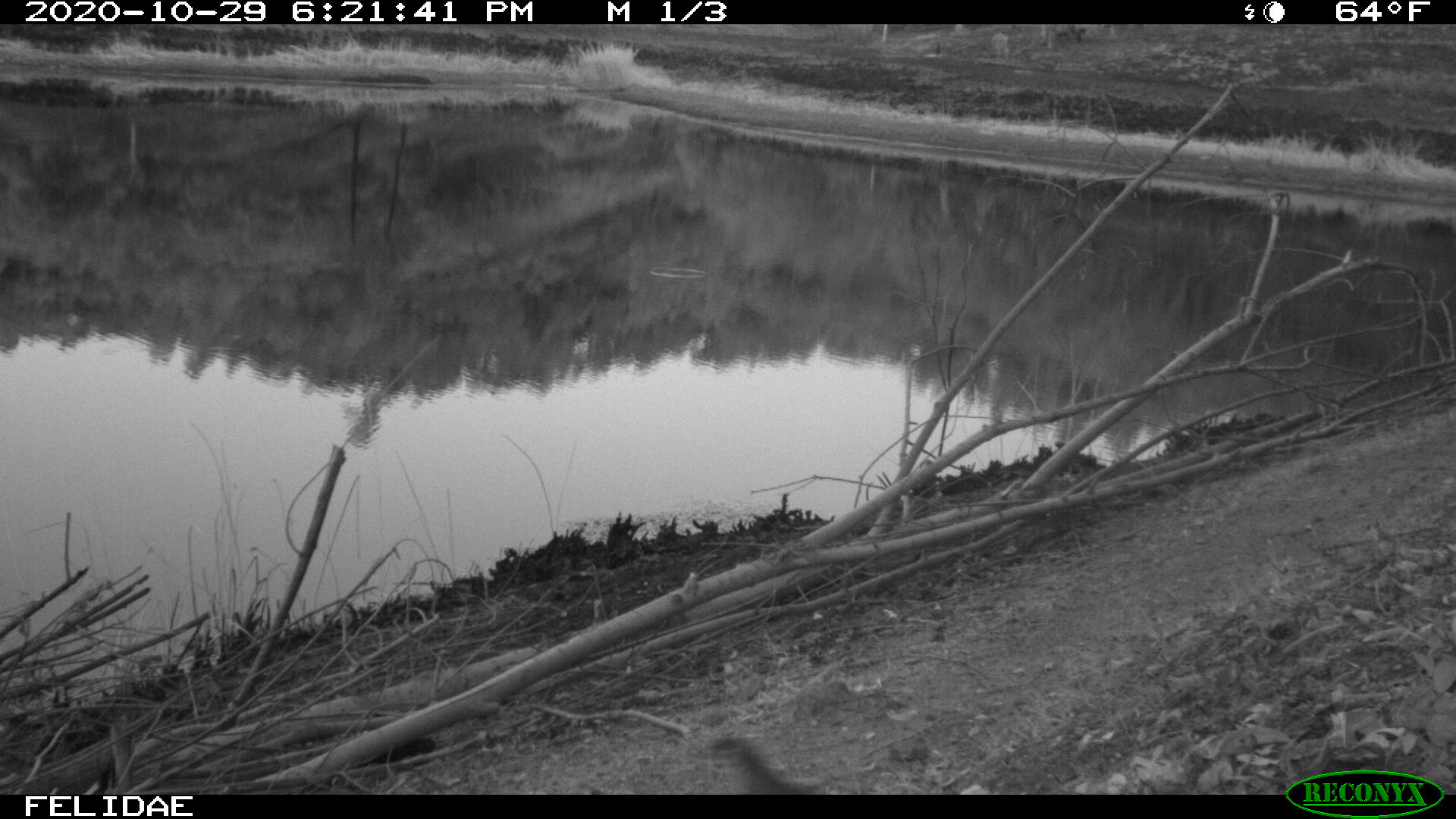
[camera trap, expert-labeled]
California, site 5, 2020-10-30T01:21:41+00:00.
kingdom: Animalia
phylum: Chordata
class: Aves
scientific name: Aves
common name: bird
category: unknown bird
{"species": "unknown bird (bird) (Aves)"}